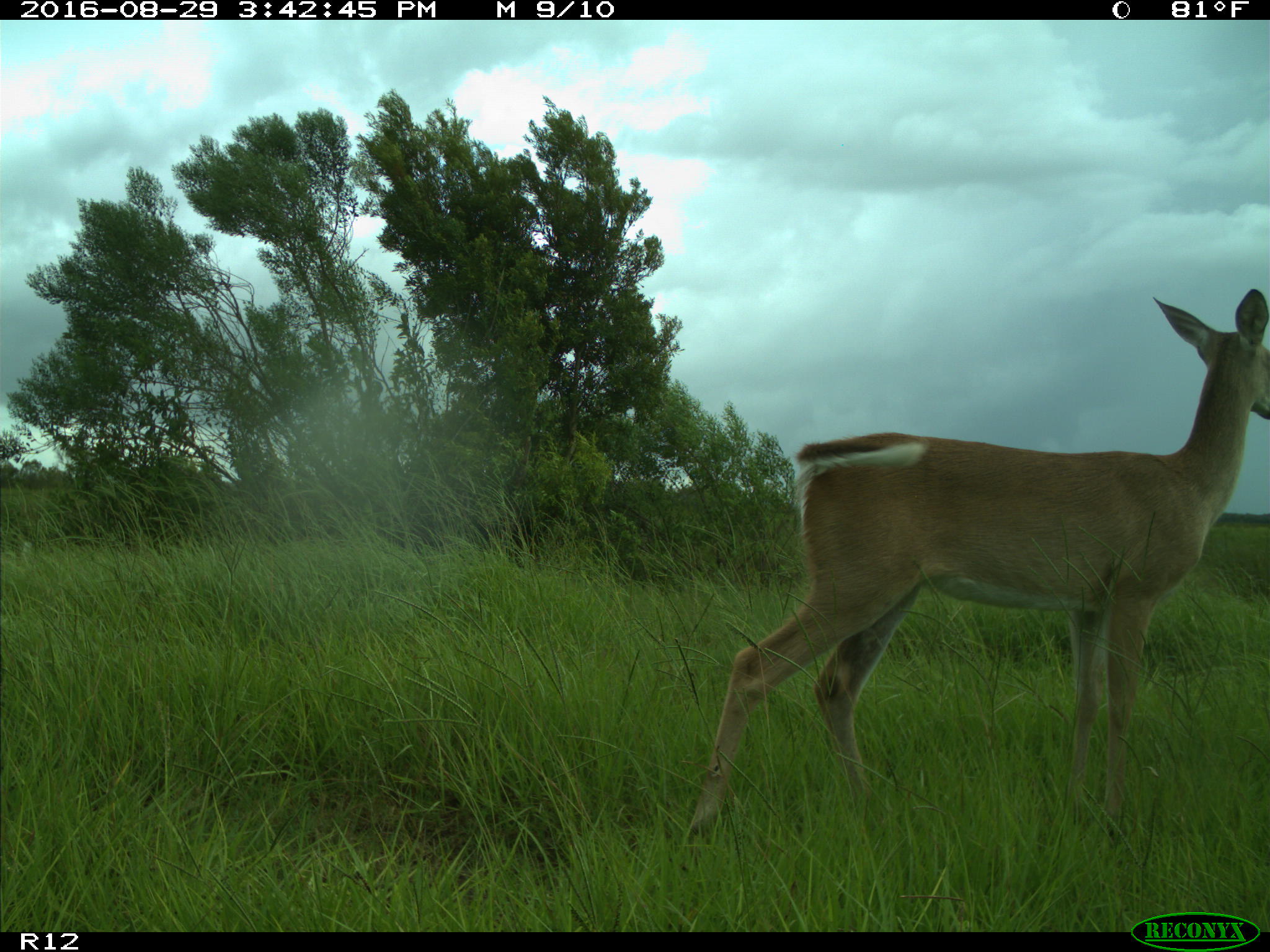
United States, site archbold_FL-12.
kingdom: Animalia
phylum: Chordata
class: Mammalia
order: Artiodactyla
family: Cervidae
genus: Odocoileus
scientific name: Odocoileus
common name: deer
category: unidentified deer